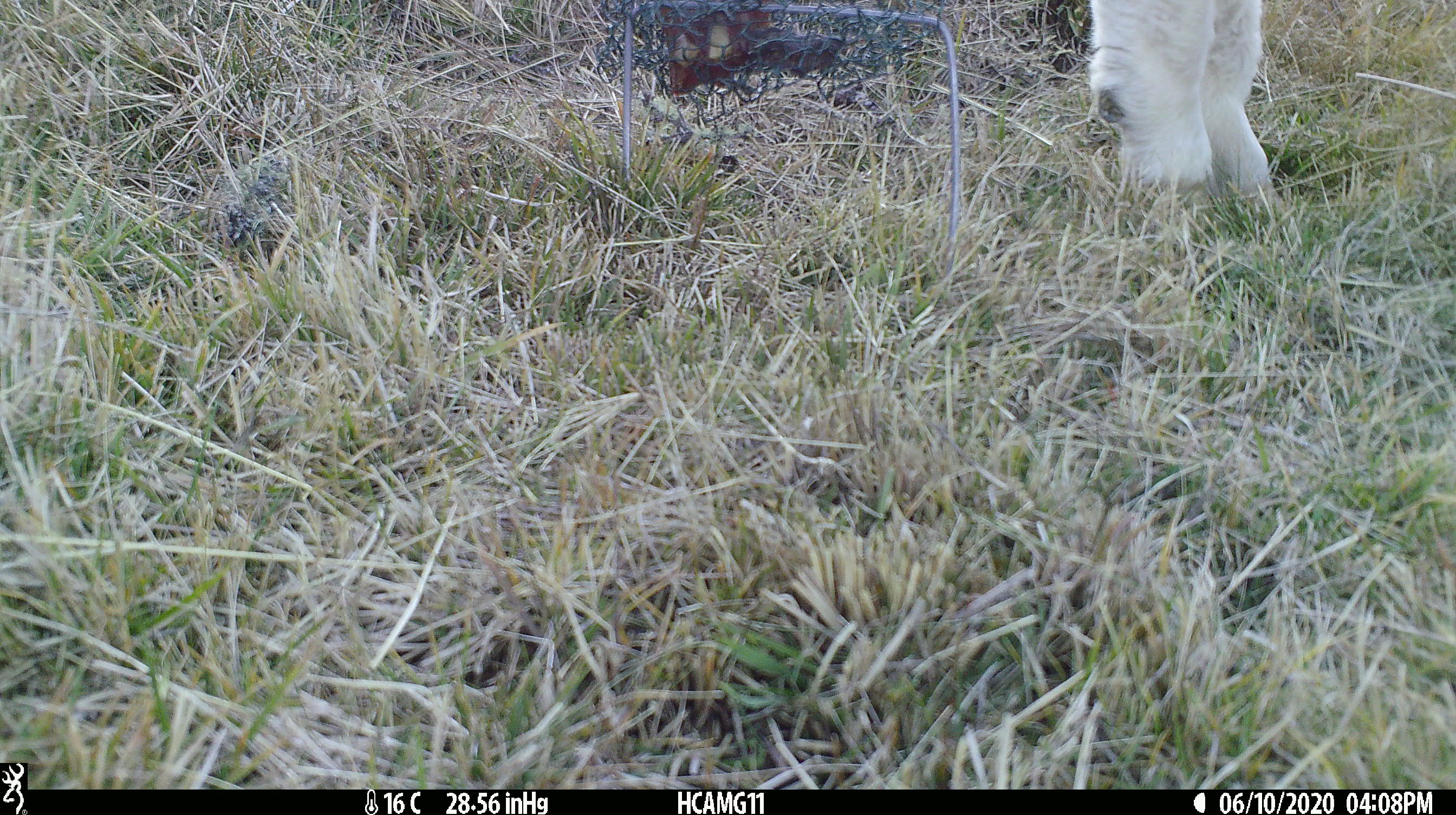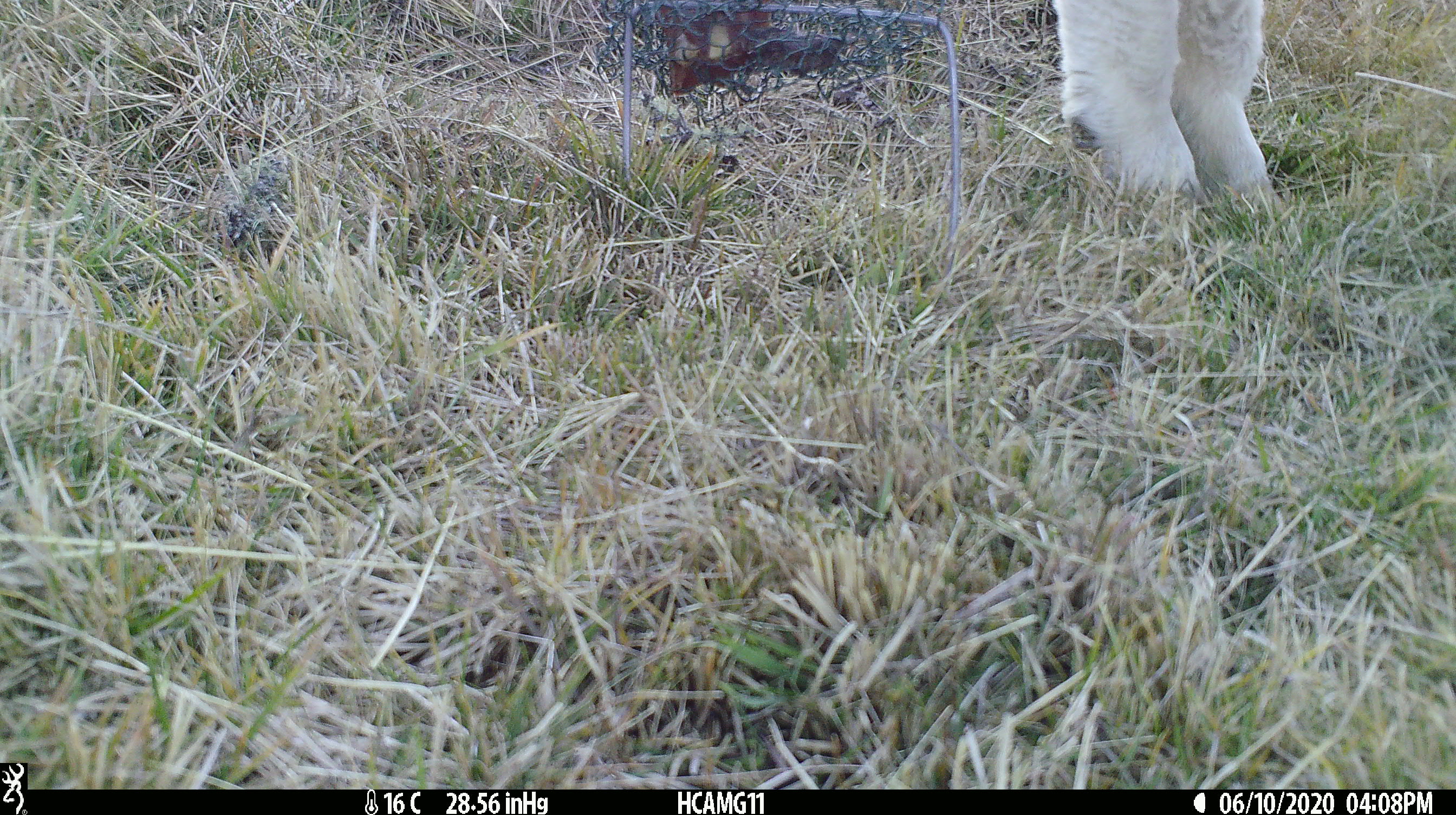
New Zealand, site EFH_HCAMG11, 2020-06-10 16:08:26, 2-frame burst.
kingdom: Animalia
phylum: Chordata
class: Mammalia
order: Artiodactyla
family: Bovidae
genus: Ovis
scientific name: Ovis aries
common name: domestic sheep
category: sheep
Sheep (domestic sheep) (Ovis aries).